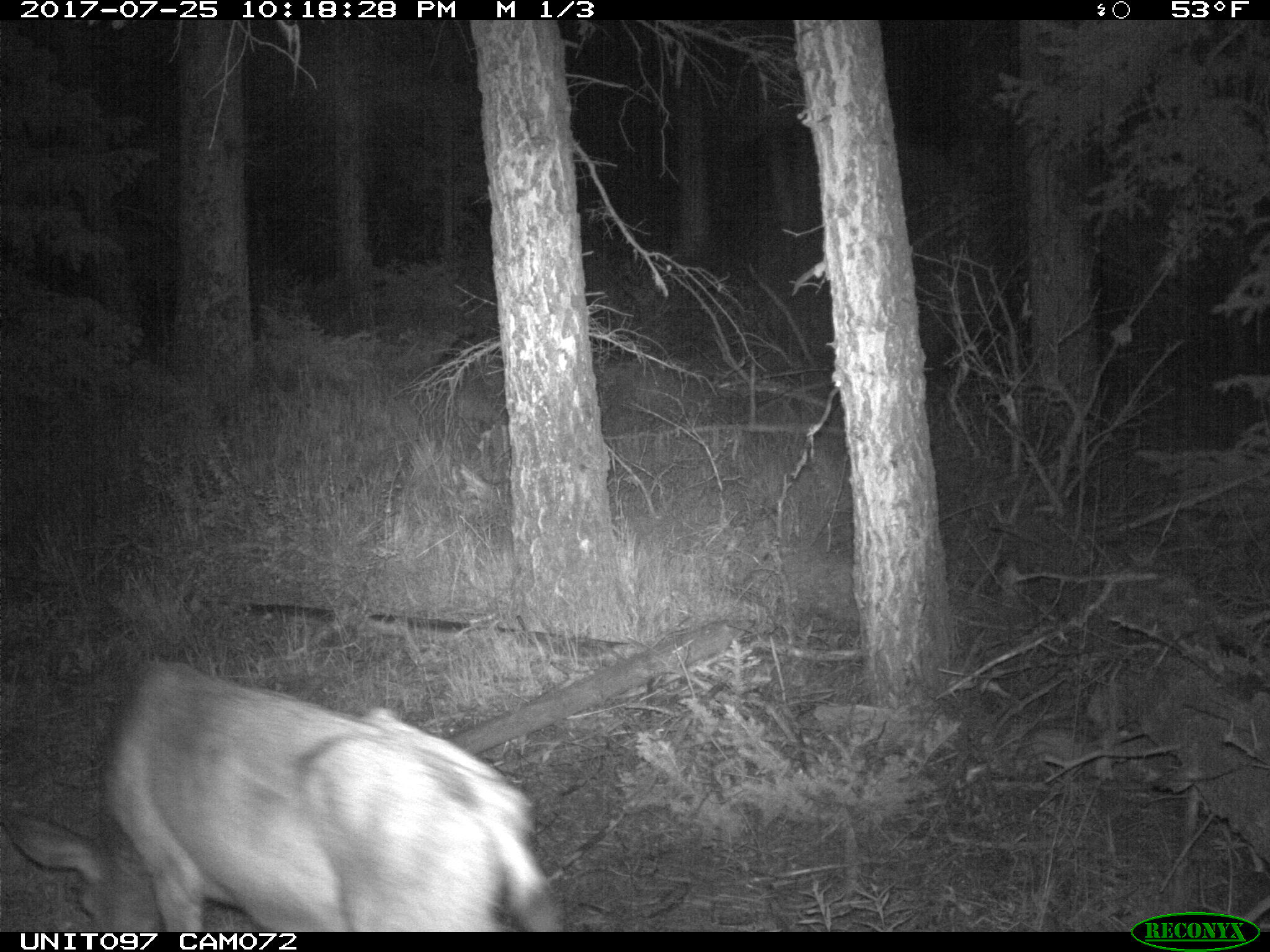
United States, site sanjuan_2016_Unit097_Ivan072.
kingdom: Animalia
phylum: Chordata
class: Mammalia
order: Artiodactyla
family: Cervidae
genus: Odocoileus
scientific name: Odocoileus hemionus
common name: mule deer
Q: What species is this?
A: Odocoileus hemionus (mule deer).